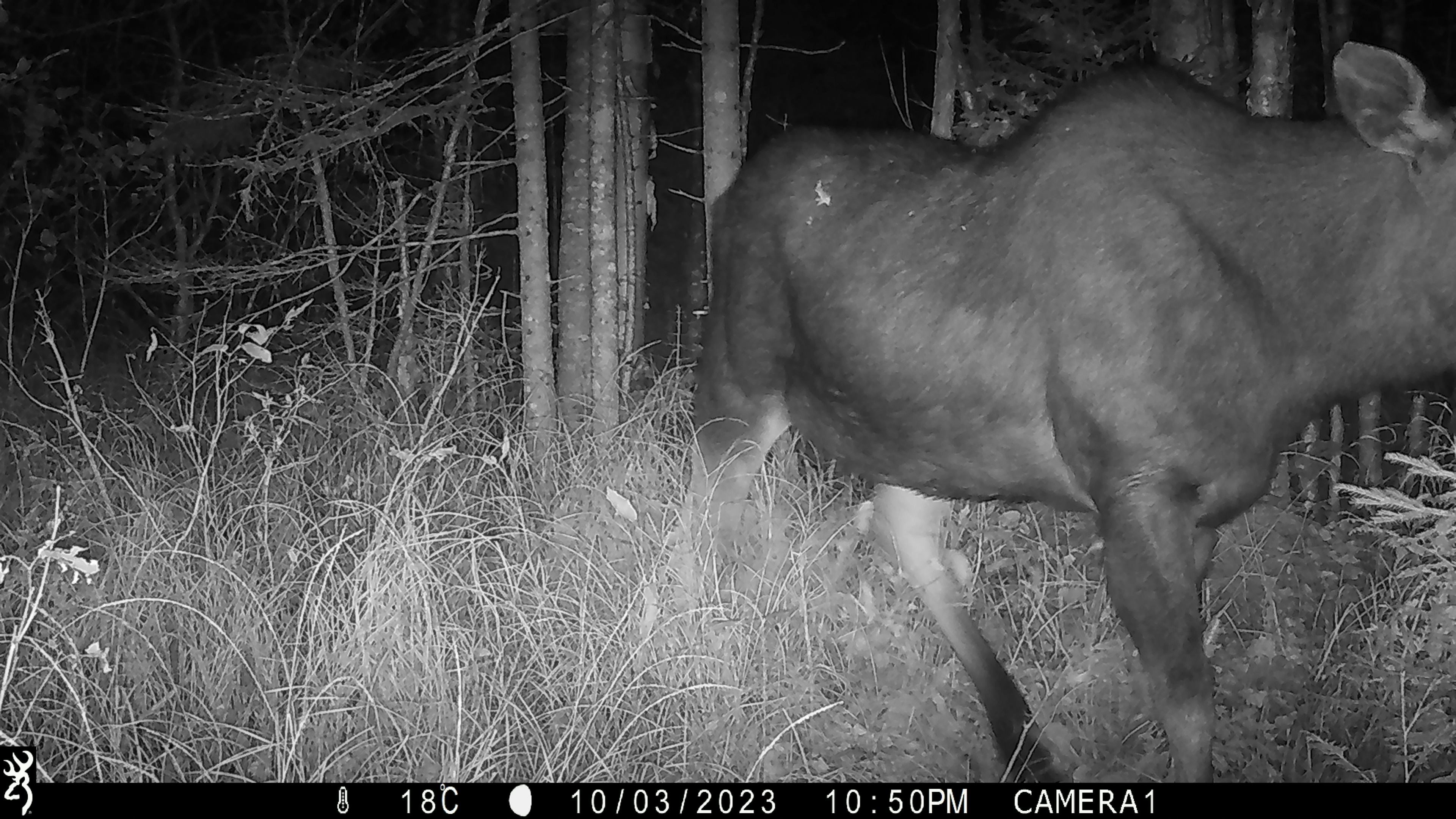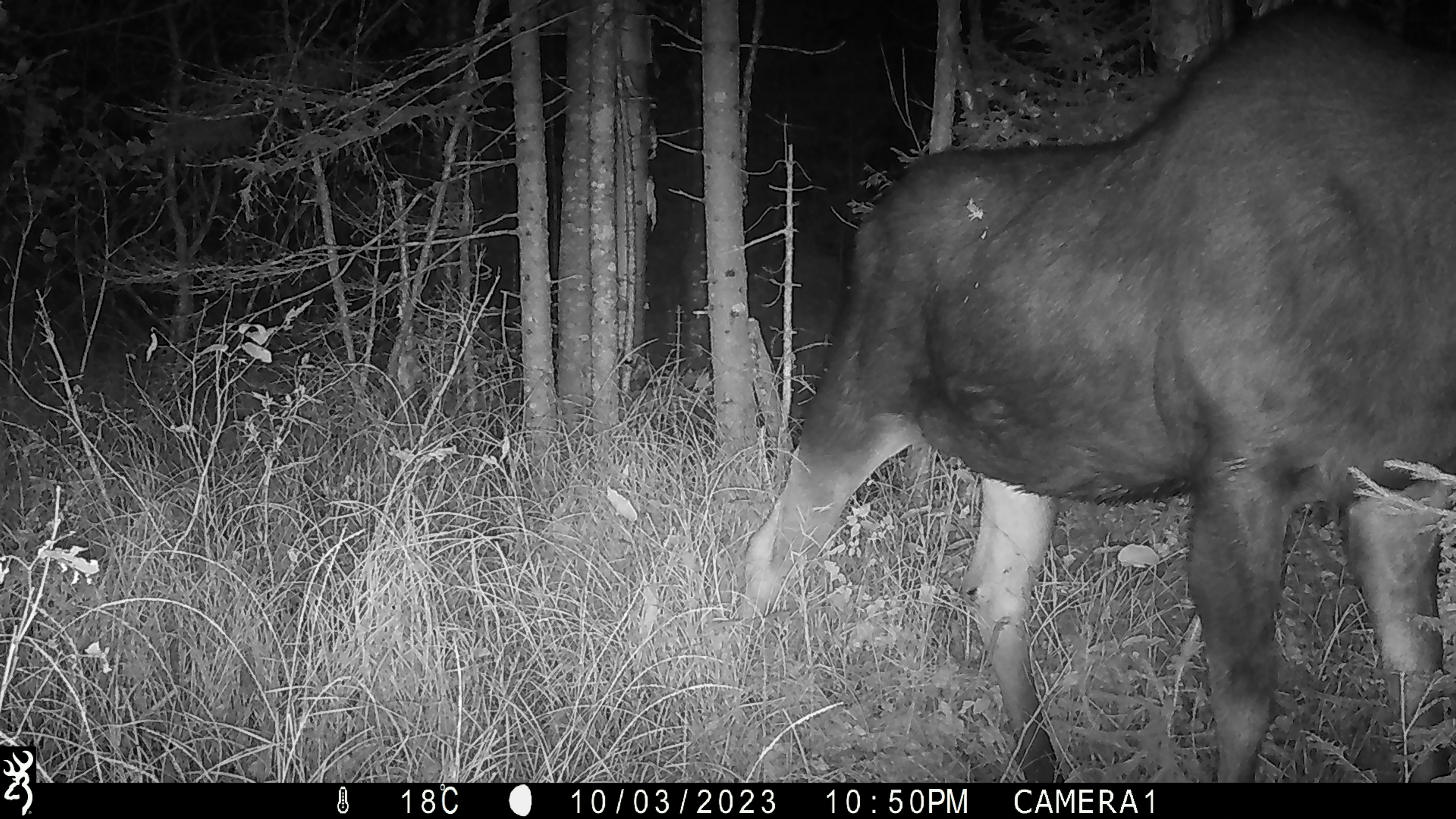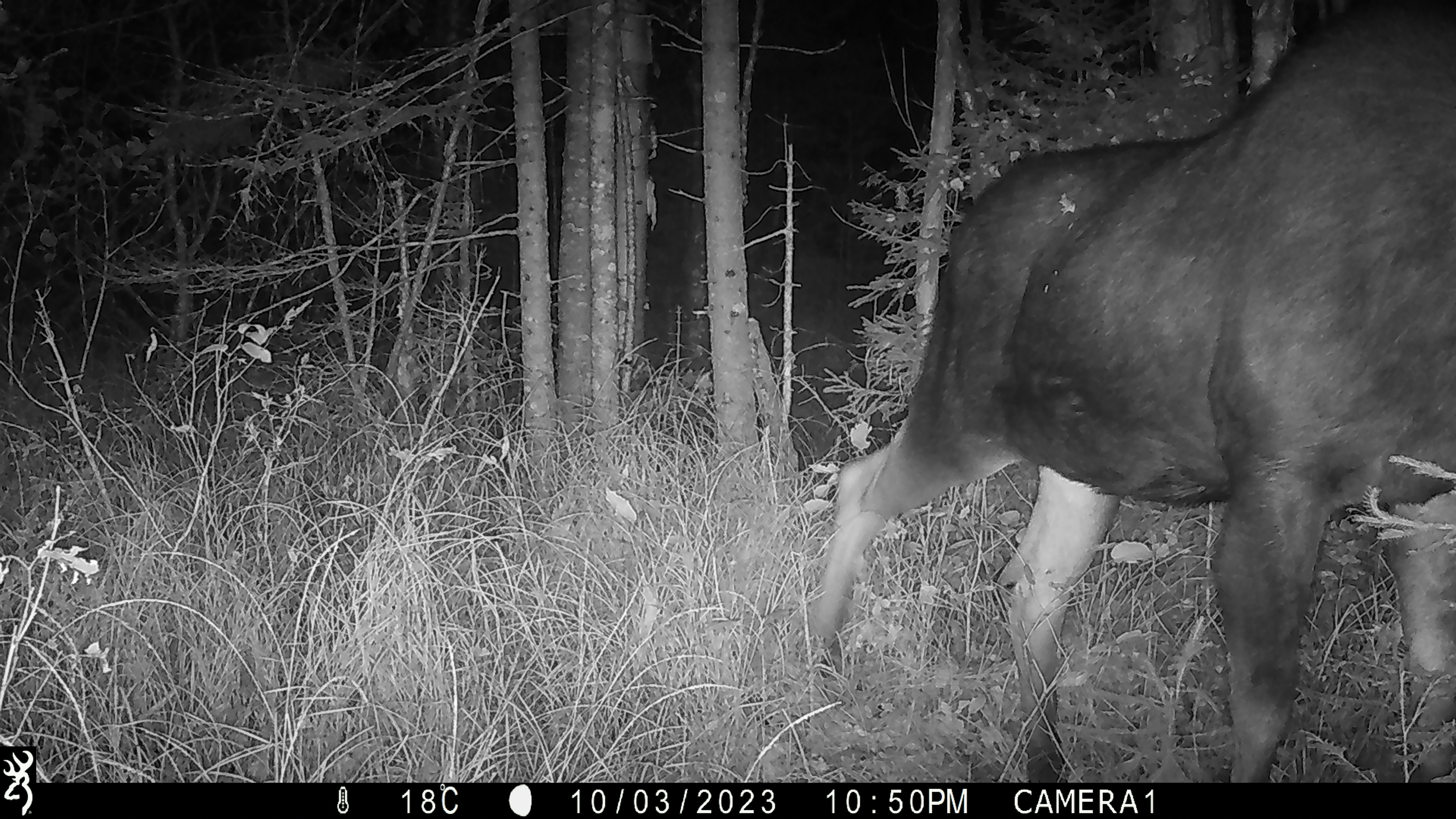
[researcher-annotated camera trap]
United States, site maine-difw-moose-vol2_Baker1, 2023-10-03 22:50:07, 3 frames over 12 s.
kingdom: Animalia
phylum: Chordata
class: Mammalia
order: Artiodactyla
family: Cervidae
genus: Alces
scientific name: Alces alces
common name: moose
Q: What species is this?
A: Moose (Alces alces).